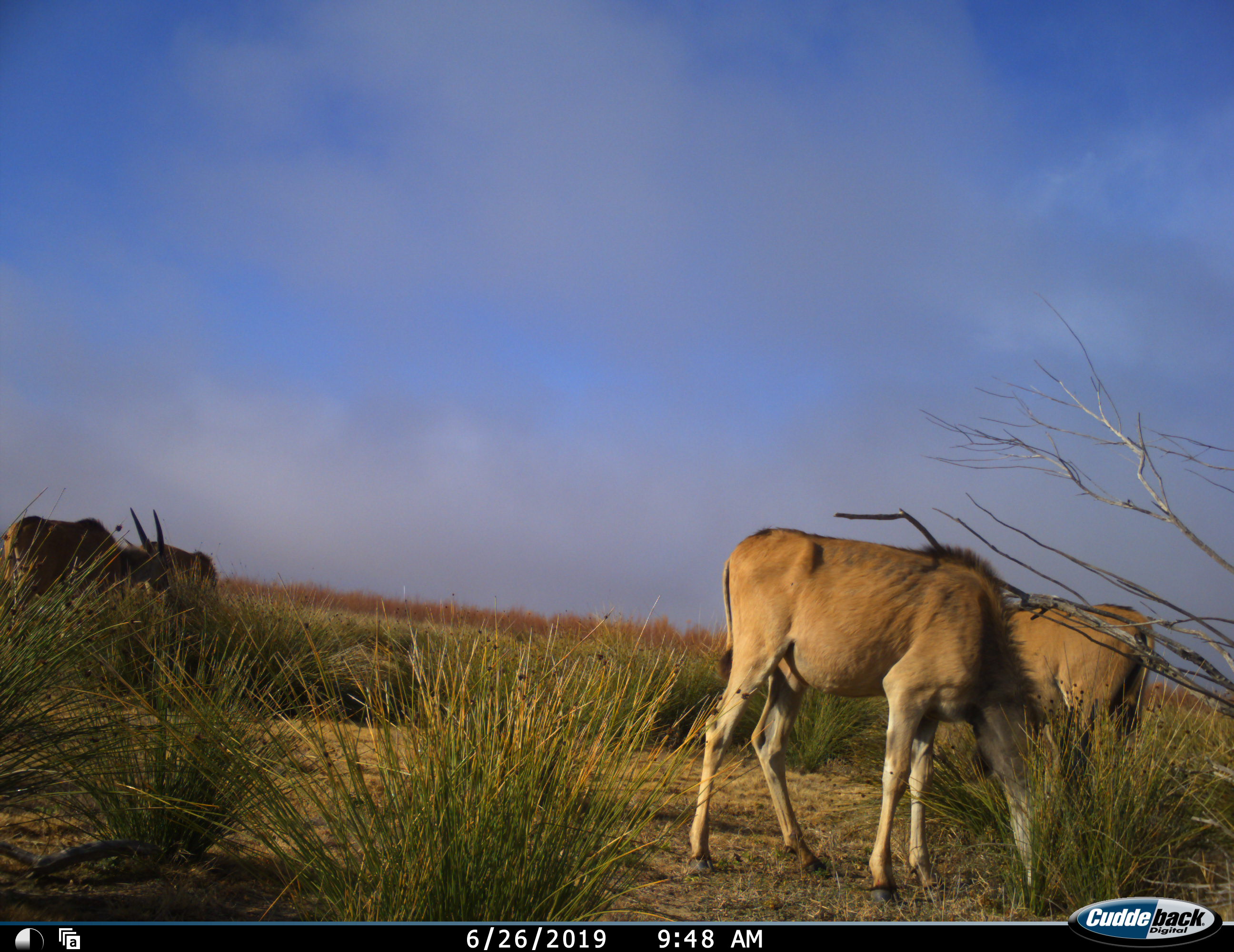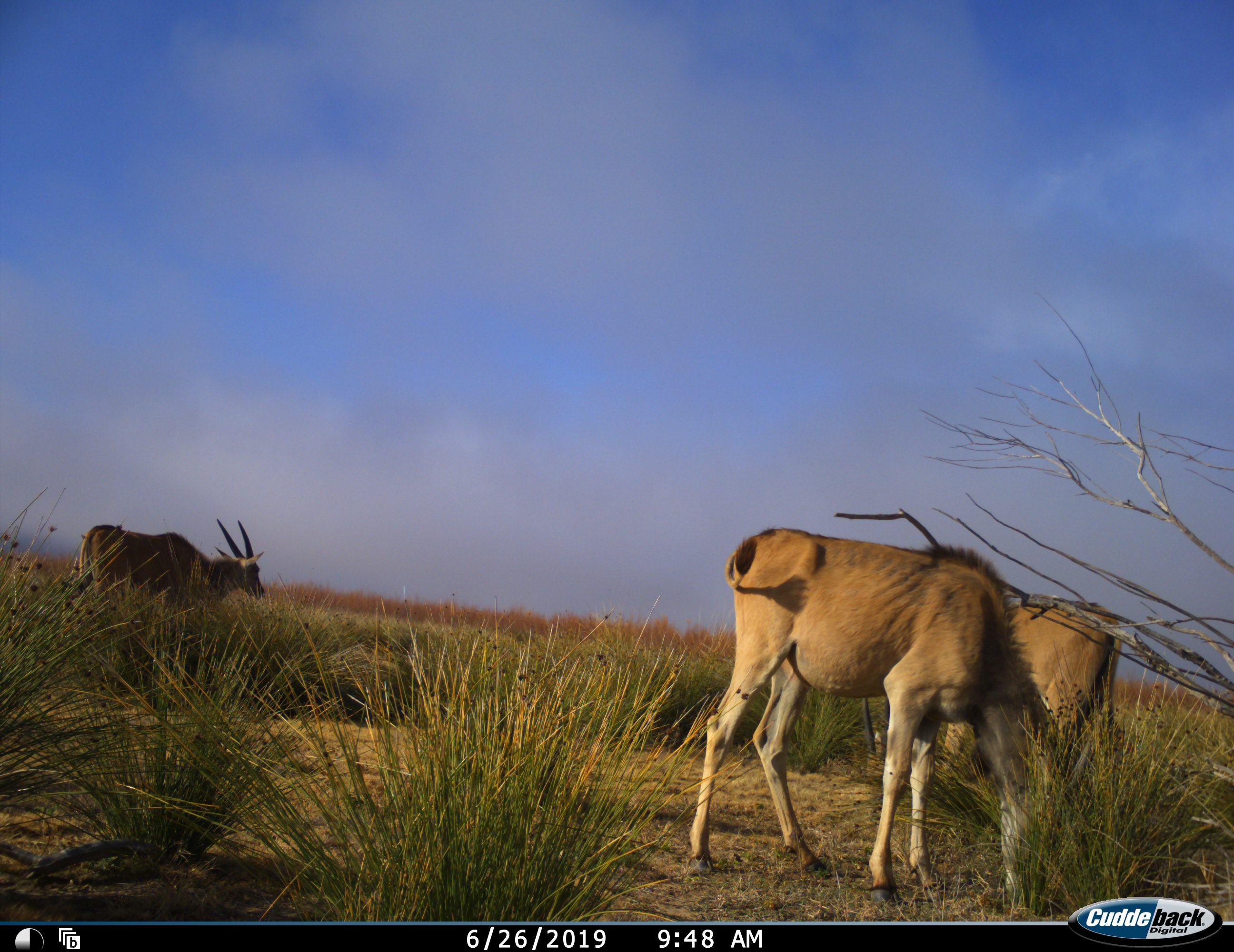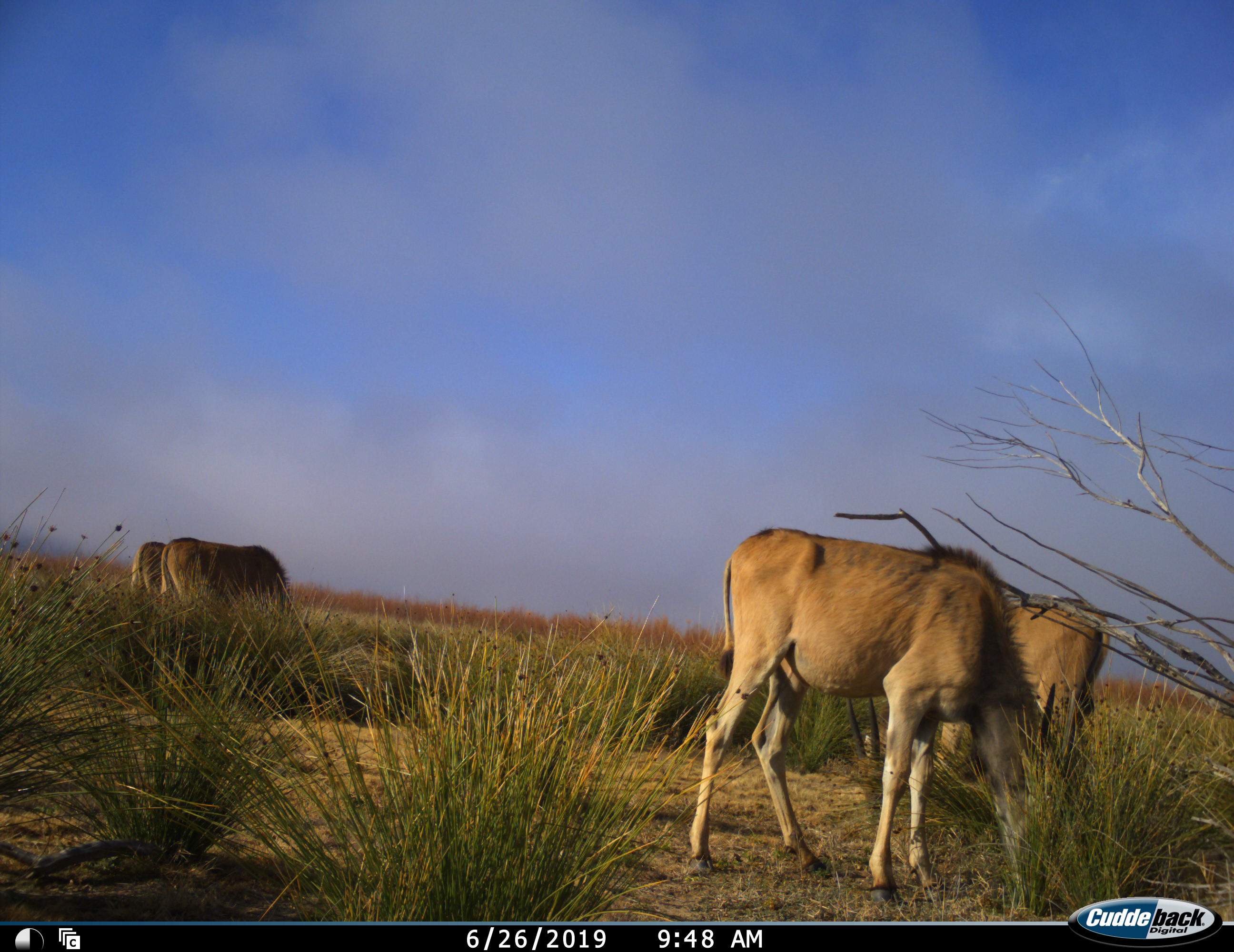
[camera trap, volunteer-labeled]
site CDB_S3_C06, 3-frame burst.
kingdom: Animalia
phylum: Chordata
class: Mammalia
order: Artiodactyla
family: Bovidae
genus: Tragelaphus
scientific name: Tragelaphus oryx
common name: eland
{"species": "eland (Tragelaphus oryx)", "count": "4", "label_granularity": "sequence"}